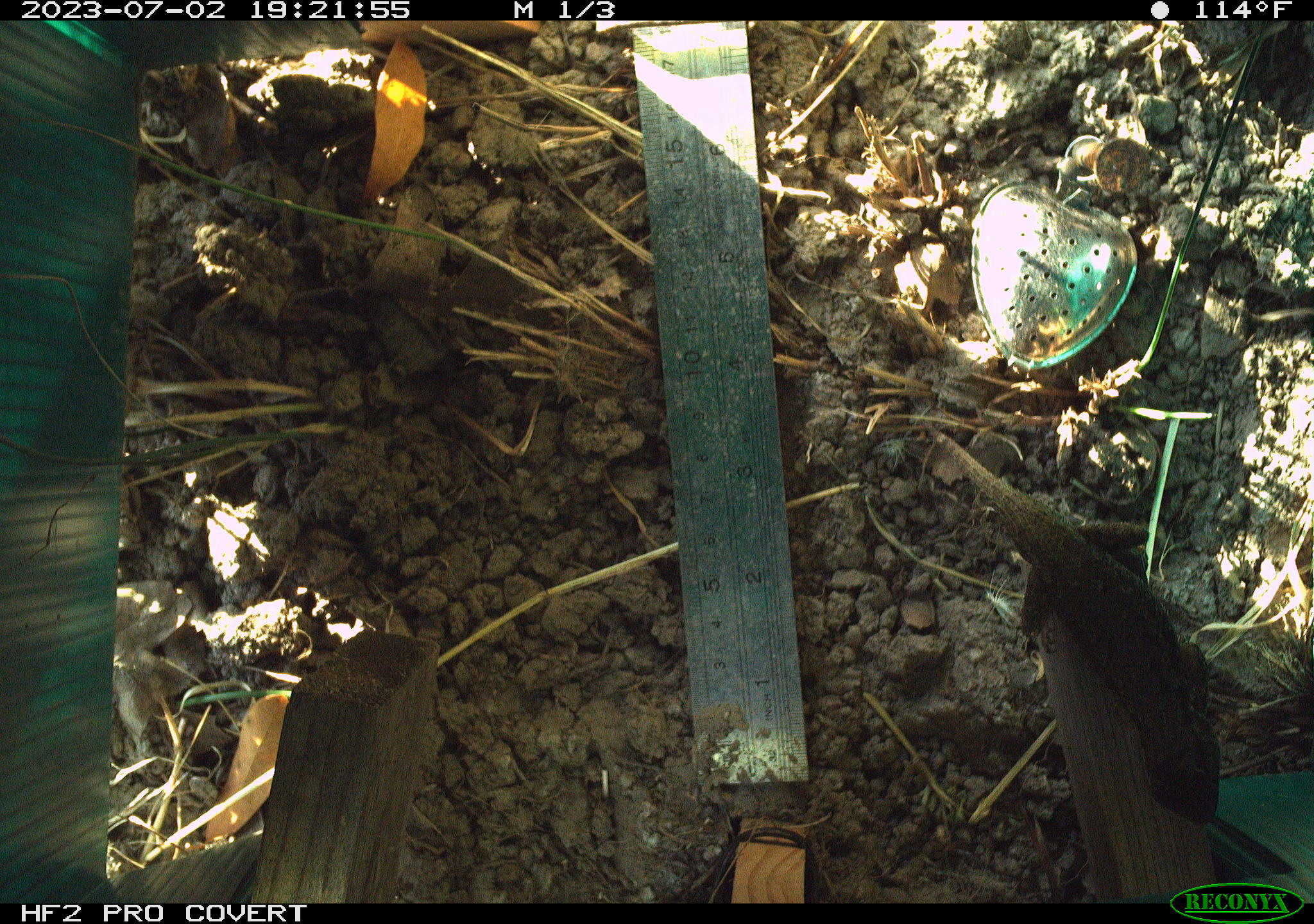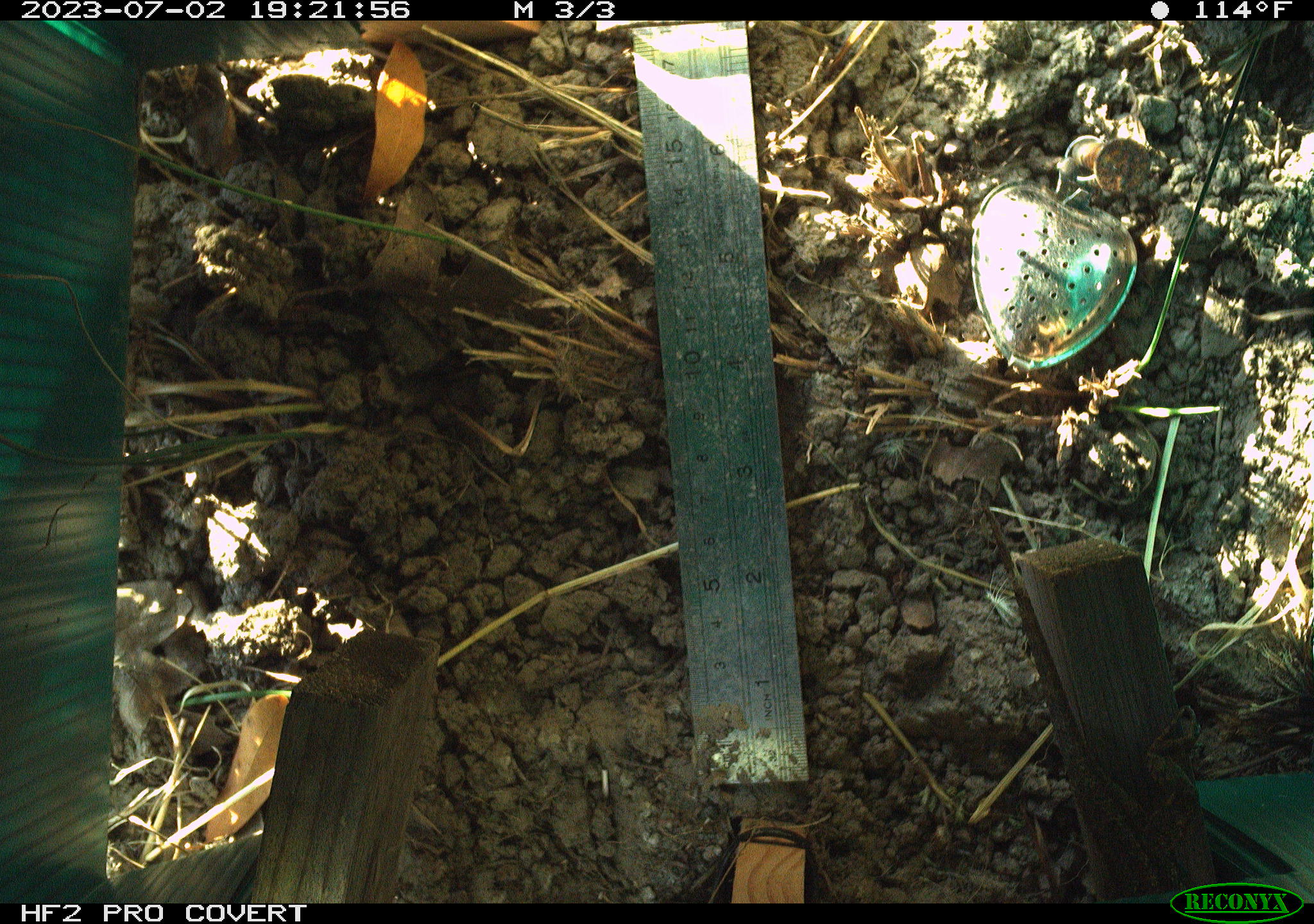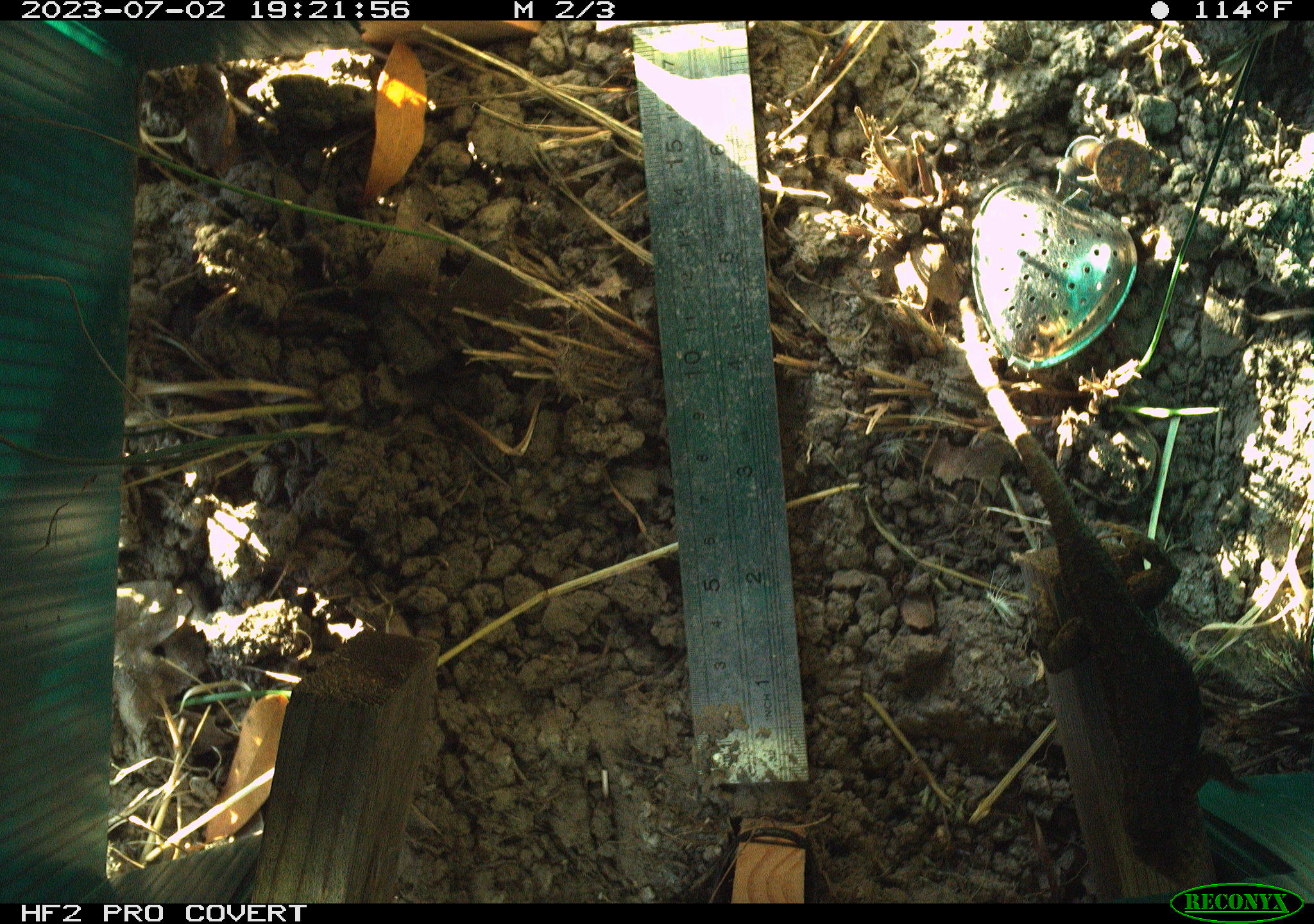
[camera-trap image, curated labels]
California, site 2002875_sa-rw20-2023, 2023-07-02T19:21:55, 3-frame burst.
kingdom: Animalia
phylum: Chordata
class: Reptilia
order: Squamata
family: Phrynosomatidae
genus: Sceloporus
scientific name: Sceloporus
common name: spiny lizards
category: sceloporus species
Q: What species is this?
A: Sceloporus species (spiny lizards) (Sceloporus).